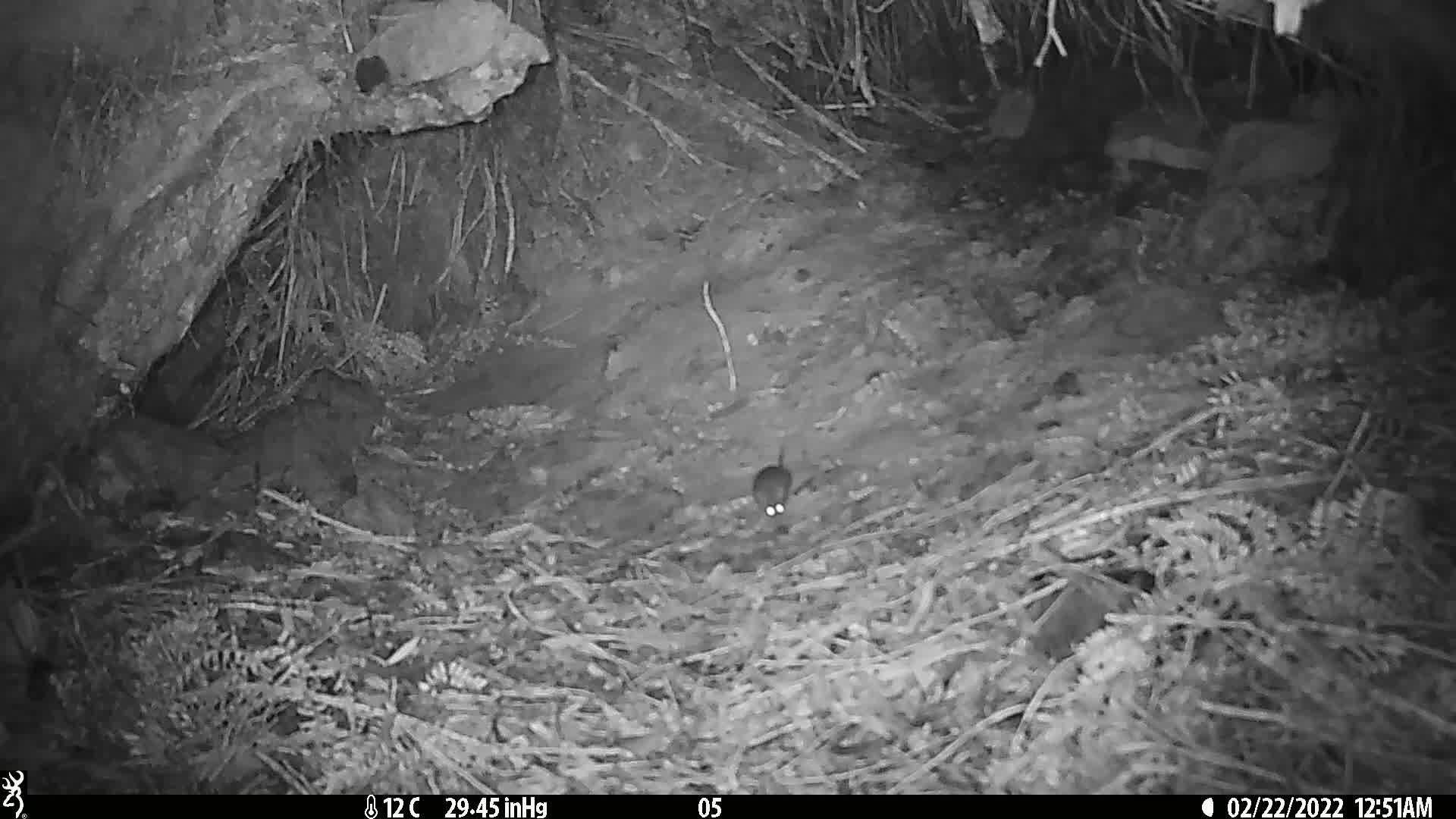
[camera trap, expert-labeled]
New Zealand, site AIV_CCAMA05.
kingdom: Animalia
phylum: Chordata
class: Mammalia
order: Rodentia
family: Muridae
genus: Mus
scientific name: Mus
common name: mouse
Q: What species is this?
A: Mouse (Mus).